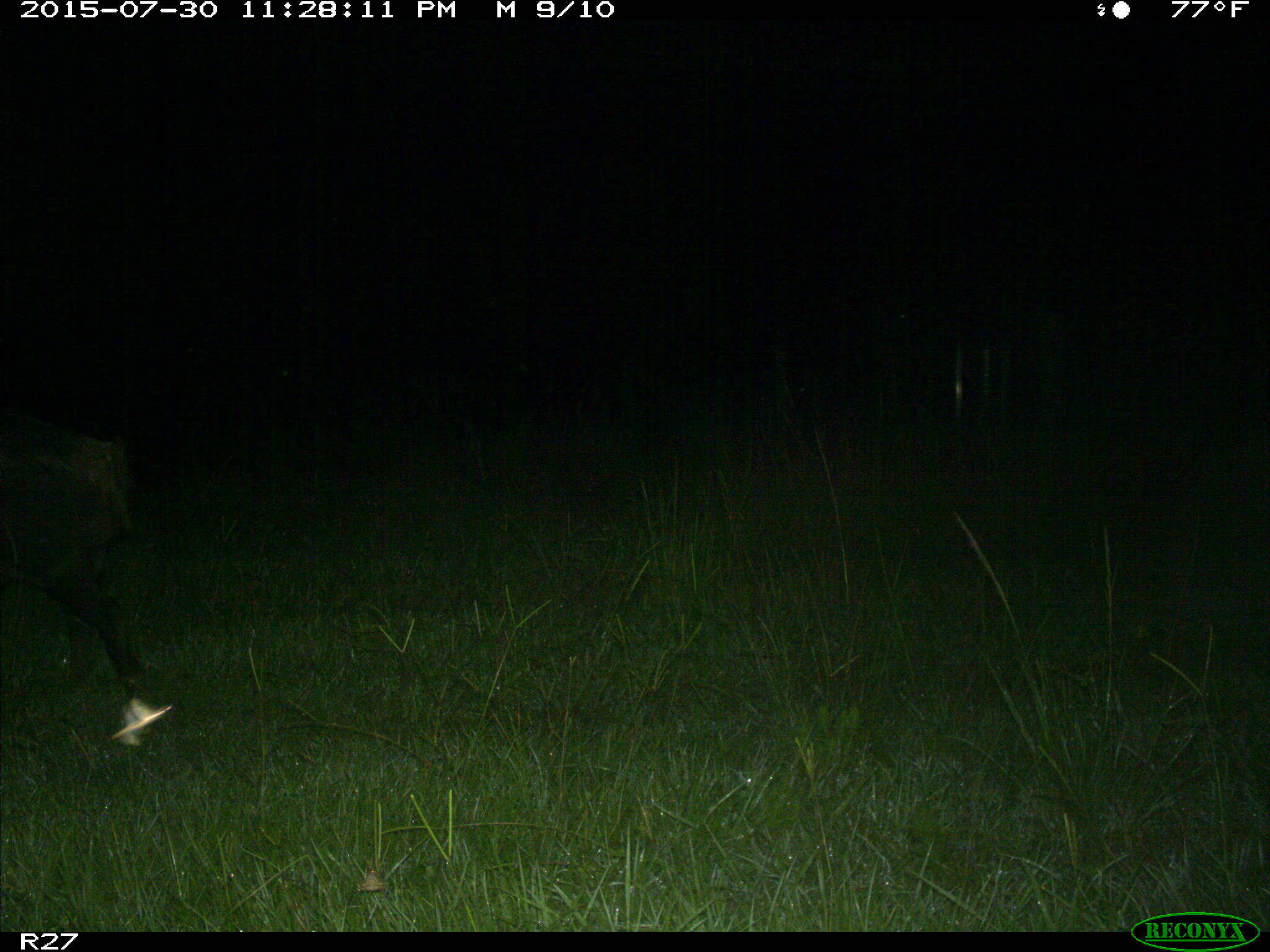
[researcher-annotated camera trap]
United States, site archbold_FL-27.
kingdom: Animalia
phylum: Chordata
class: Mammalia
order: Artiodactyla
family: Suidae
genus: Sus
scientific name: Sus scrofa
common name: wild boar